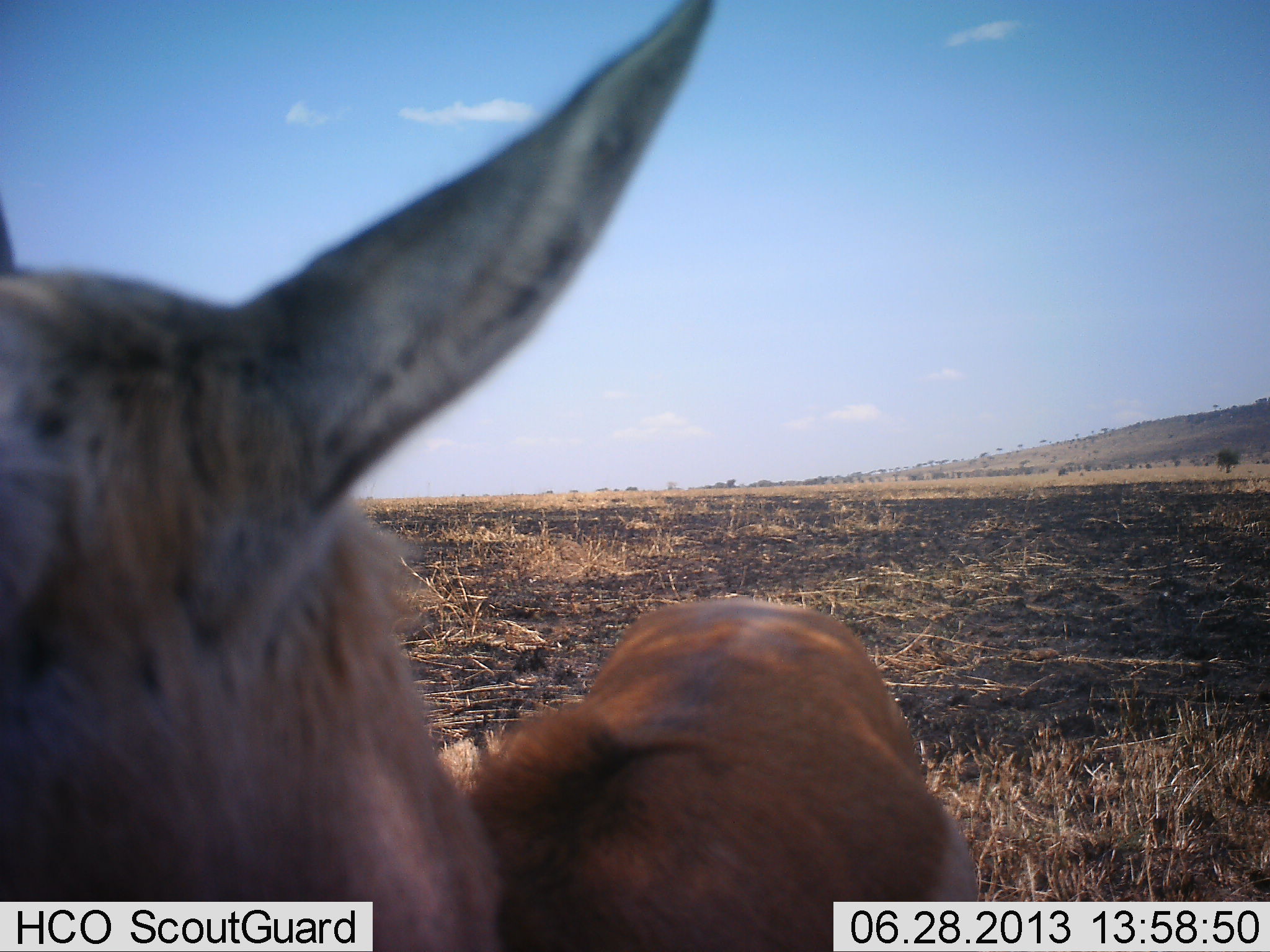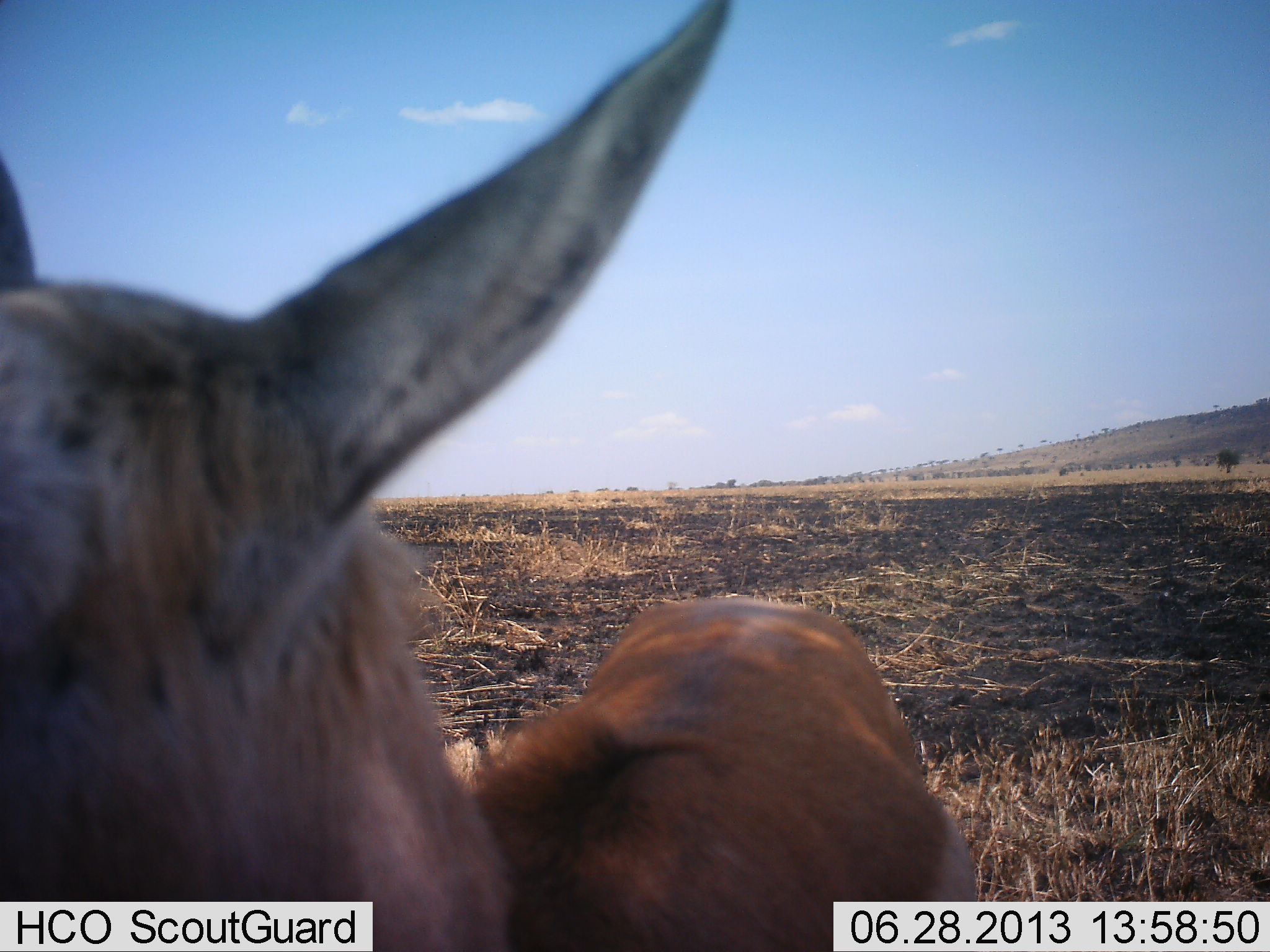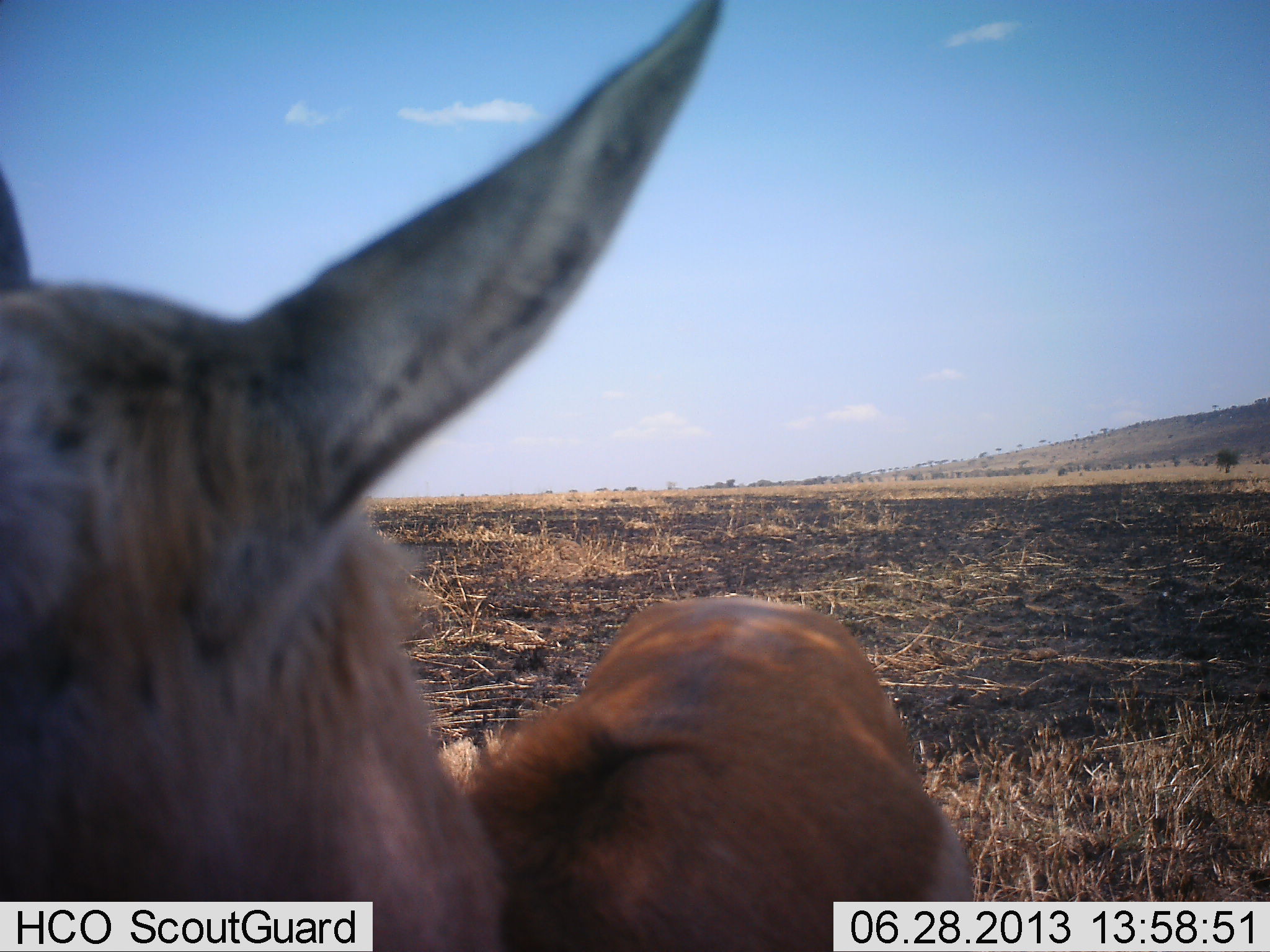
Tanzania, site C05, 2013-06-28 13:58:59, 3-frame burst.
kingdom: Animalia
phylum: Chordata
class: Mammalia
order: Artiodactyla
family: Bovidae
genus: Eudorcas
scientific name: Eudorcas thomsonii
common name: thomson's gazelle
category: gazellethomsons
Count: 1.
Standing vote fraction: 86%.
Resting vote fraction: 0%.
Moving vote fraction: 14%.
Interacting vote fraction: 0%.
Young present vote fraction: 0%.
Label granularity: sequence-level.